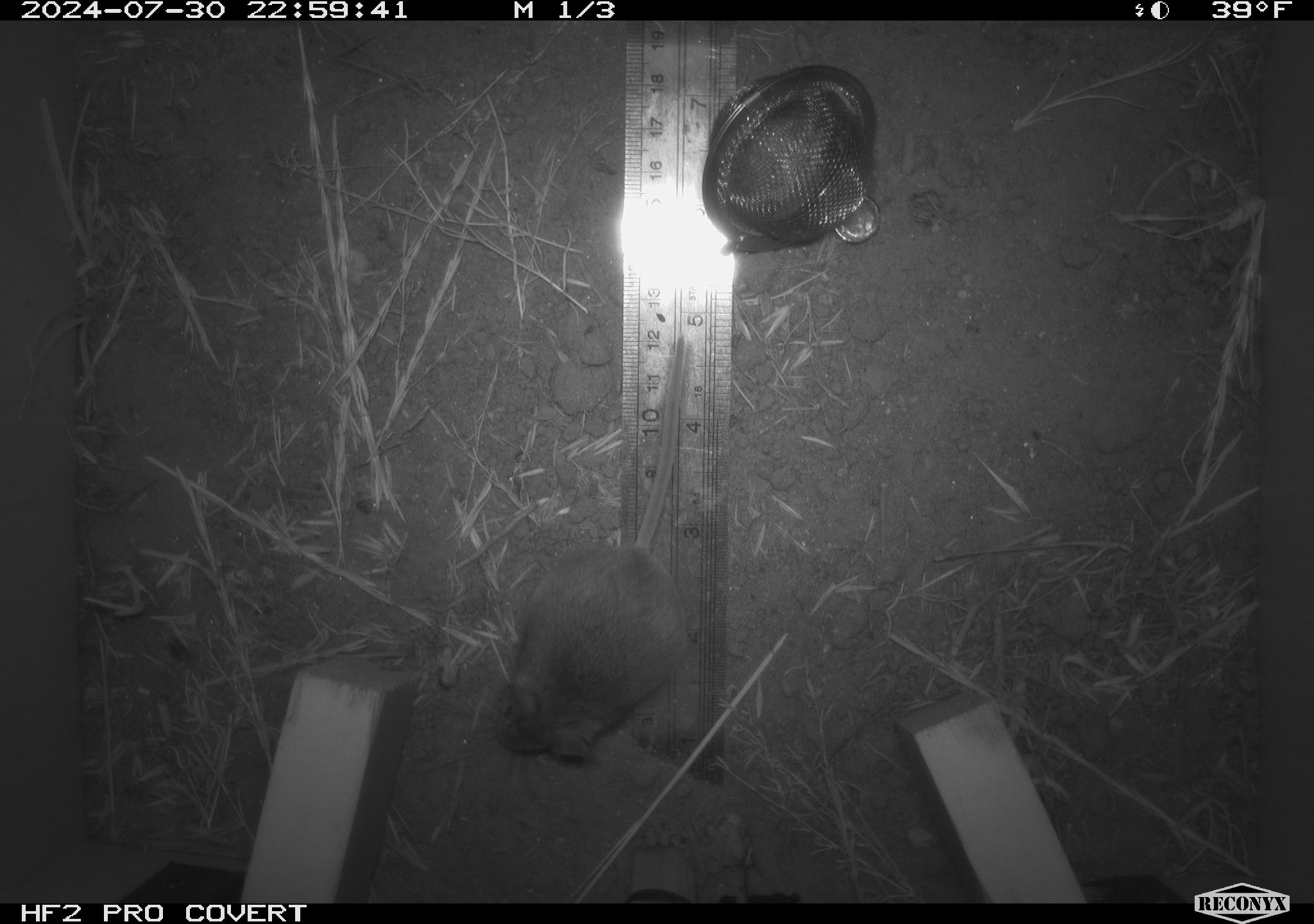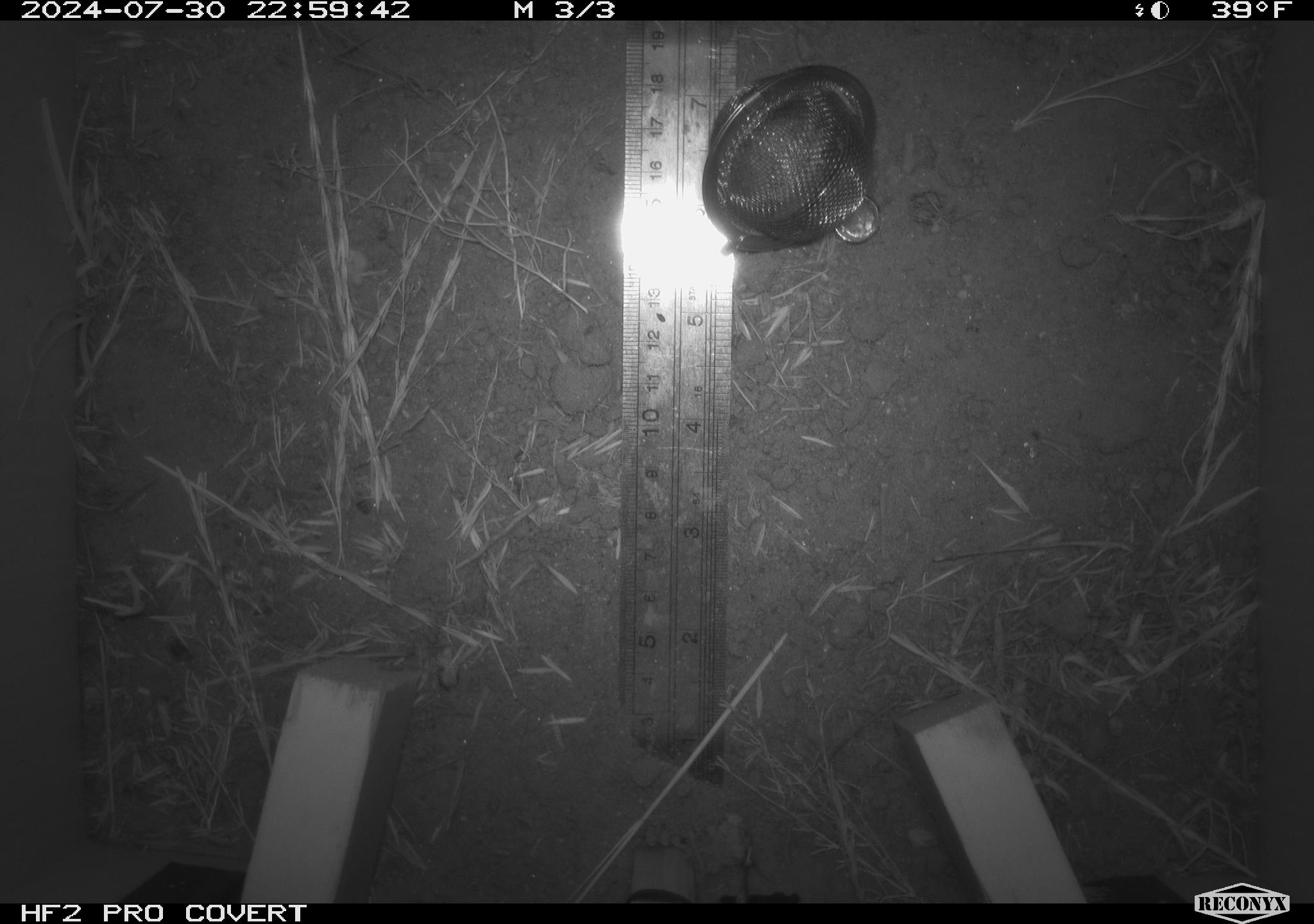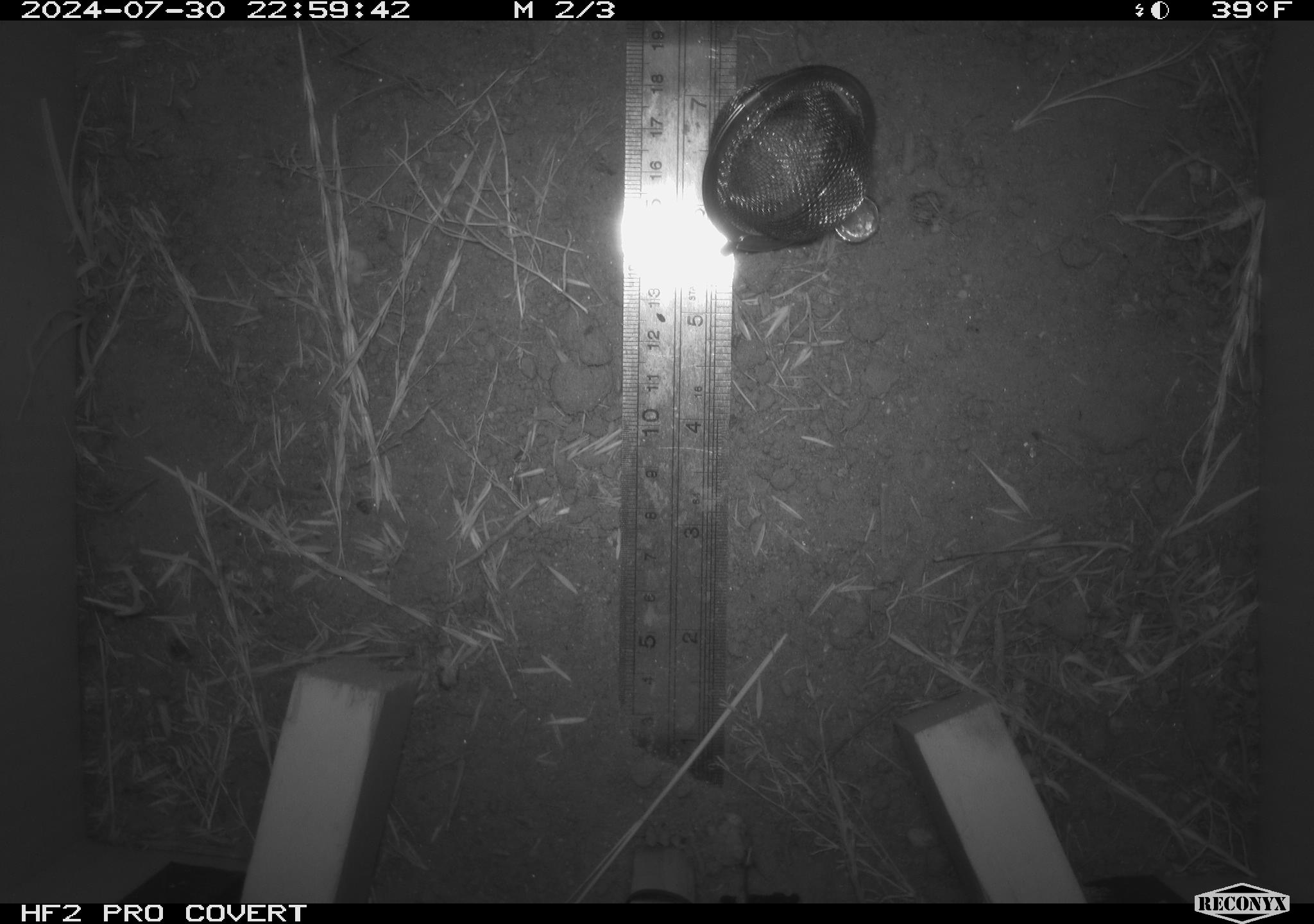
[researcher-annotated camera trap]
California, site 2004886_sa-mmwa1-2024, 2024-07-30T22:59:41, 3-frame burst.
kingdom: Animalia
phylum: Chordata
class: Mammalia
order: Rodentia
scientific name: Rodentia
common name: mouse species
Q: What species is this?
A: Mouse species (Rodentia).